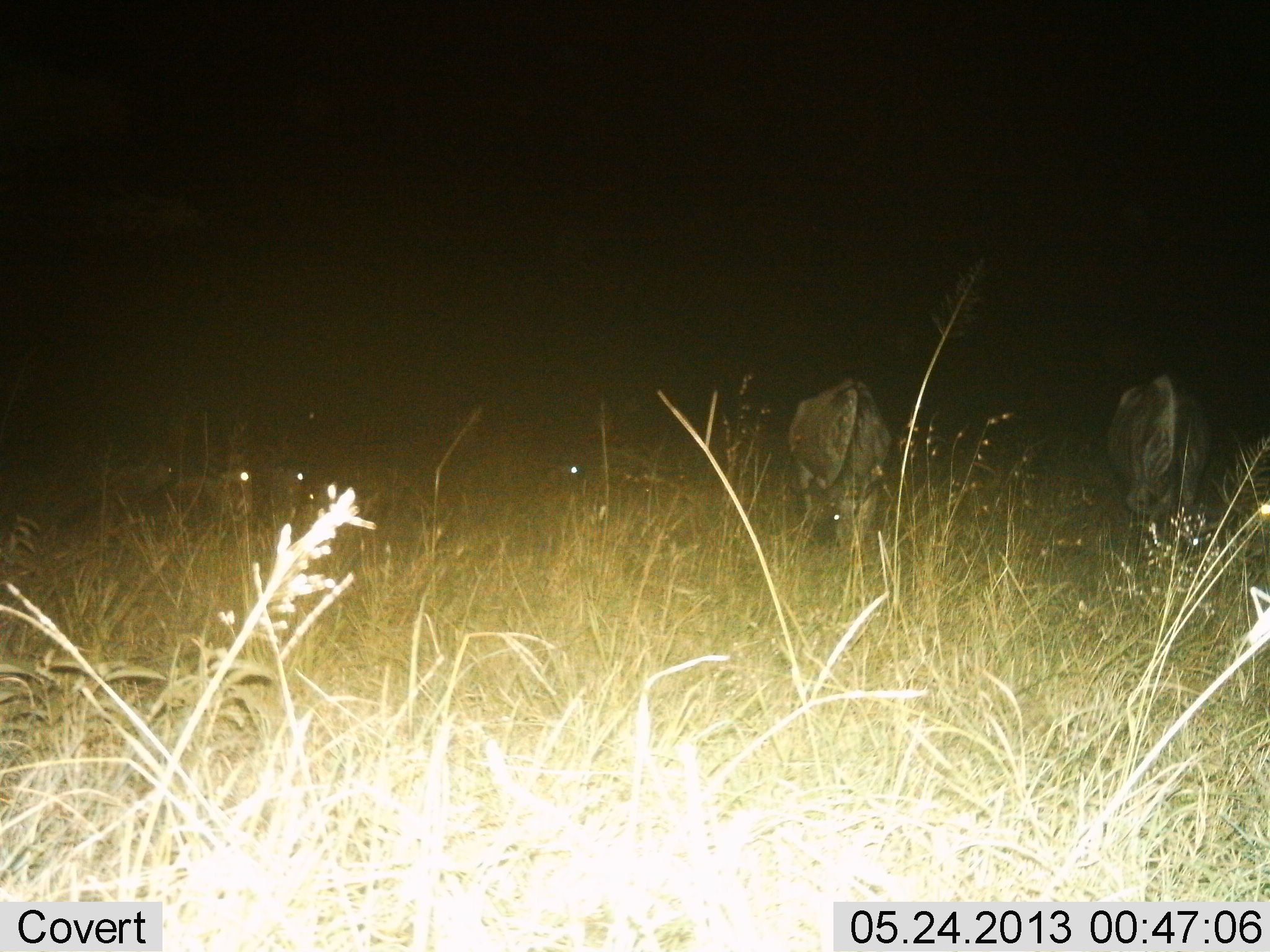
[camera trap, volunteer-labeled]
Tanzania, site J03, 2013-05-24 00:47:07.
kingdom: Animalia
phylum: Chordata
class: Mammalia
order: Artiodactyla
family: Bovidae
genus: Connochaetes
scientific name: Connochaetes taurinus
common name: blue wildebeest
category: wildebeest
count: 2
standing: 58%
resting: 8%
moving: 0%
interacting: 0%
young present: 0%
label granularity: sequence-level